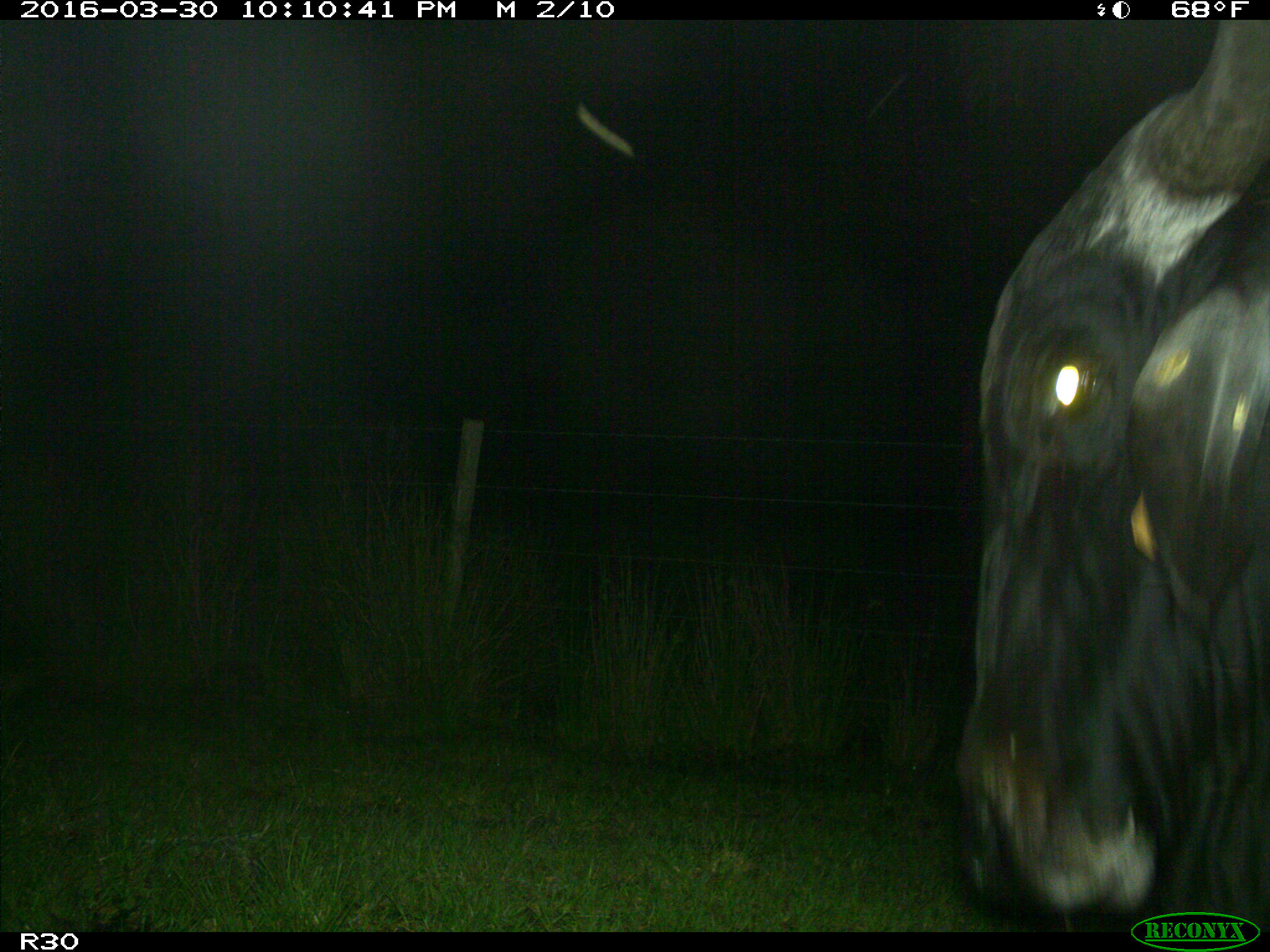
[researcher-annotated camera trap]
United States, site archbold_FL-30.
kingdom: Animalia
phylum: Chordata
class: Mammalia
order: Artiodactyla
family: Bovidae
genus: Bos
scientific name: Bos taurus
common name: domestic cow